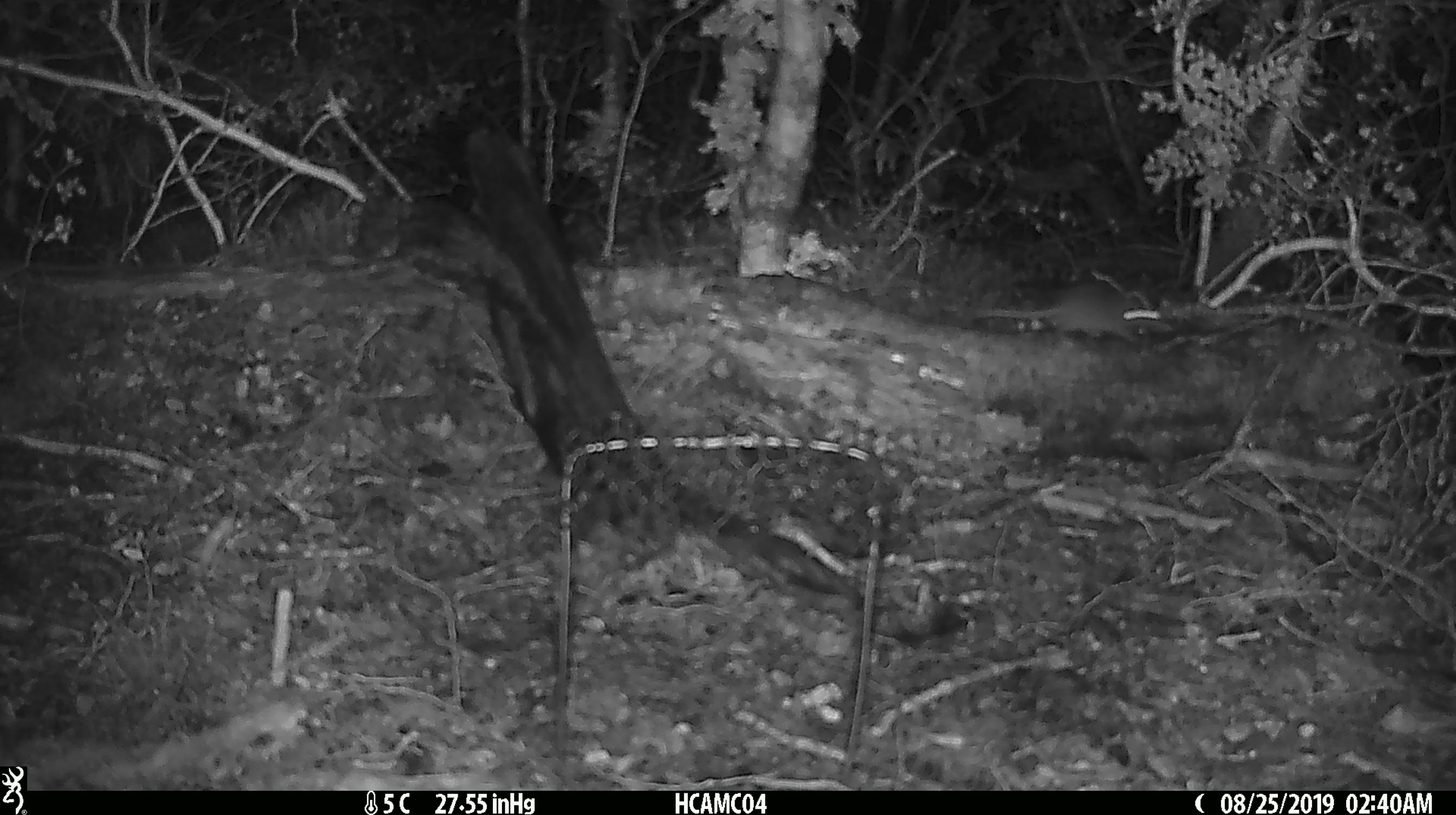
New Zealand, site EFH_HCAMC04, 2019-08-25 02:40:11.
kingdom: Animalia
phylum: Chordata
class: Mammalia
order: Rodentia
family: Muridae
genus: Mus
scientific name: Mus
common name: mouse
Mouse (Mus).